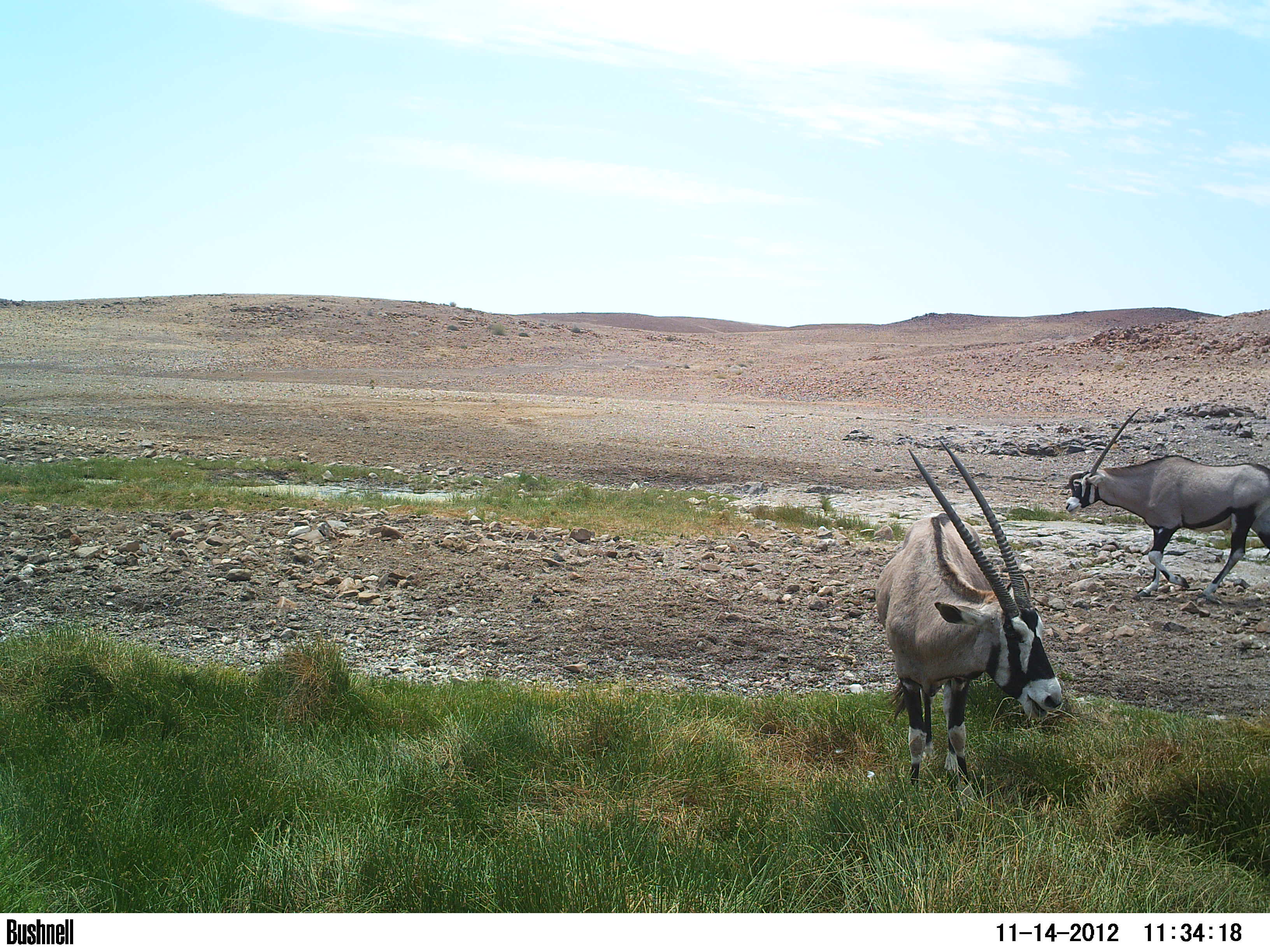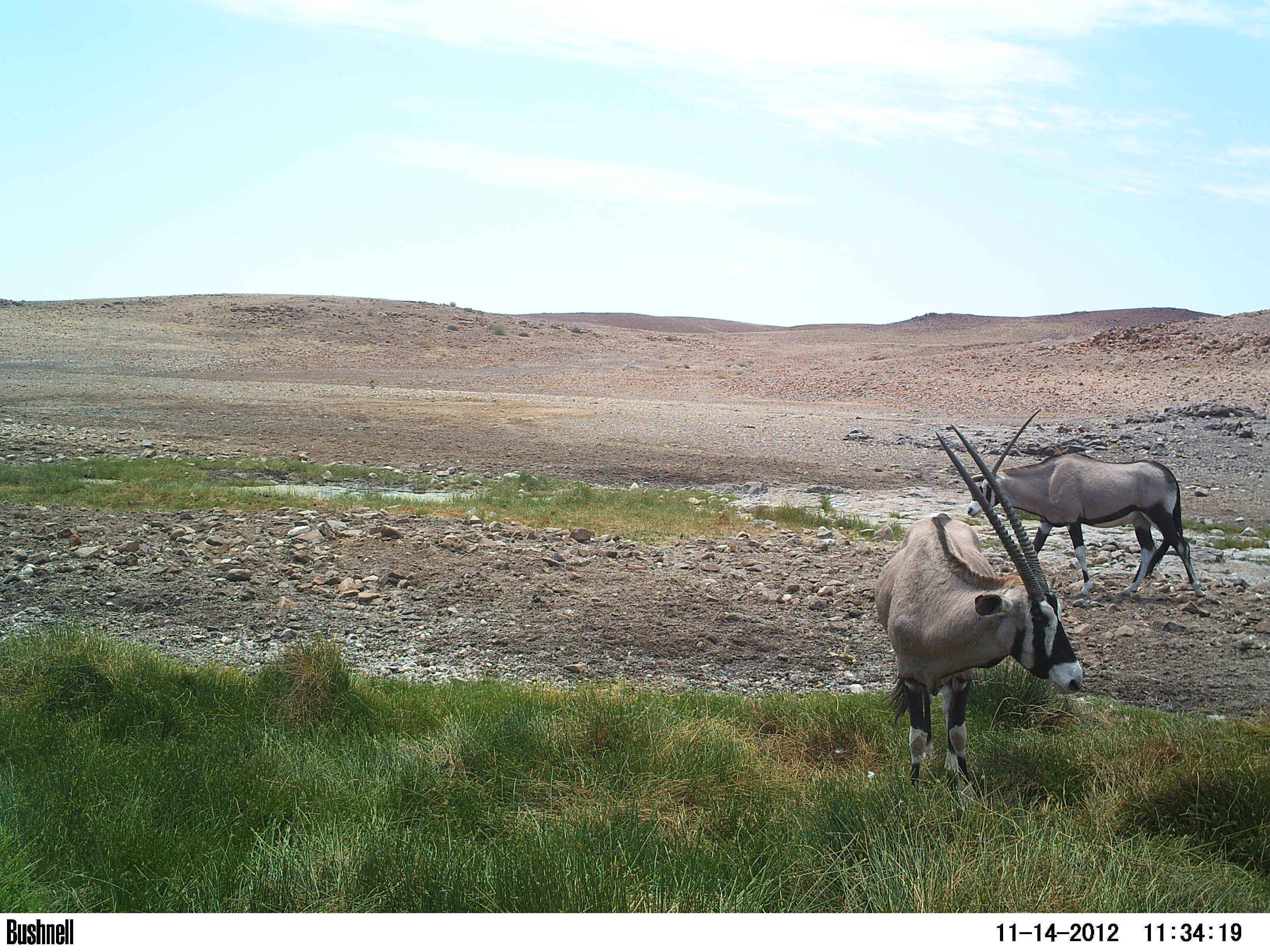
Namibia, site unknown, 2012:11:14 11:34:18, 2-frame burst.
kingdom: Animalia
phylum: Chordata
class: Mammalia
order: Artiodactyla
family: Bovidae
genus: Oryx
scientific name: Oryx gazella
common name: gemsbok